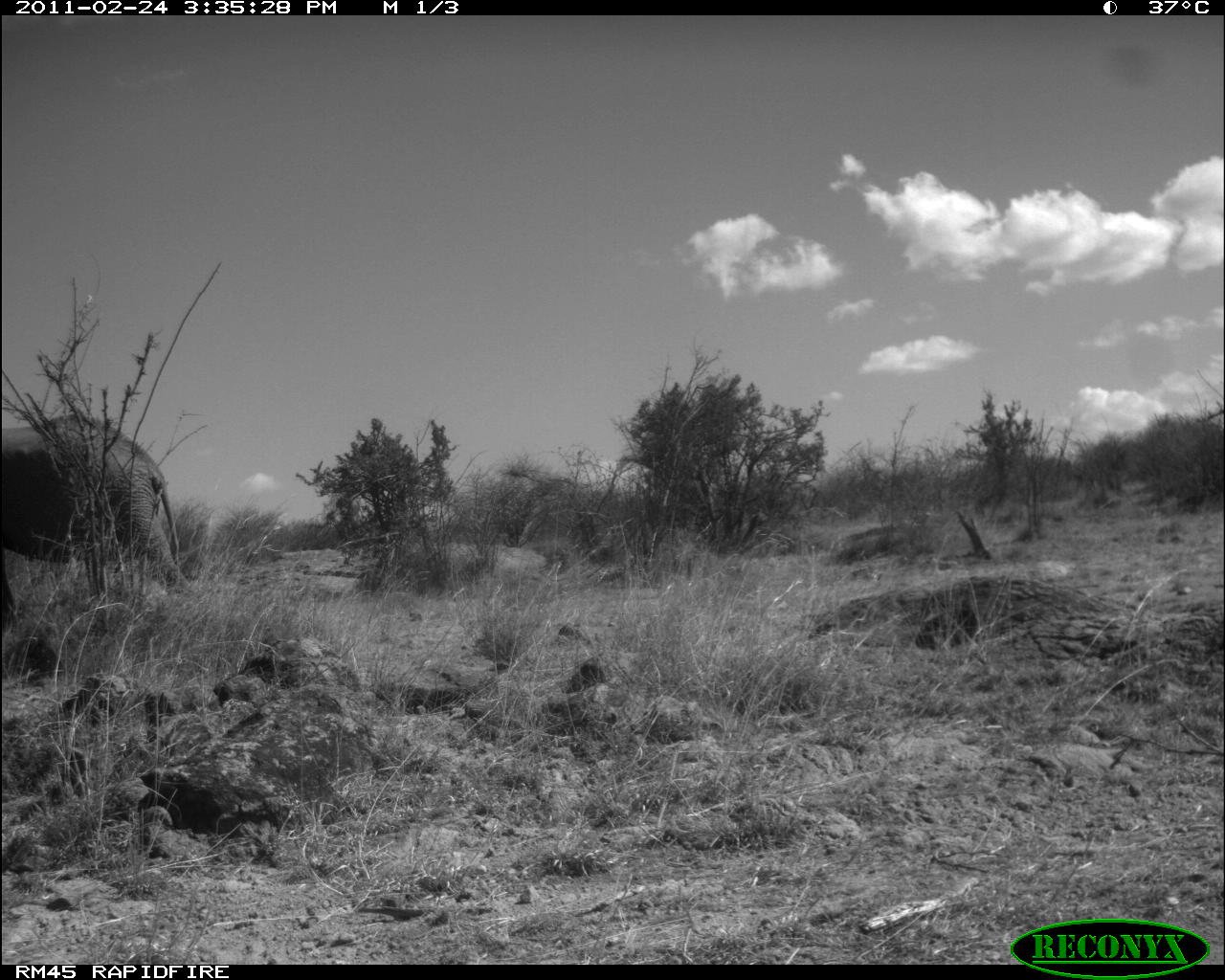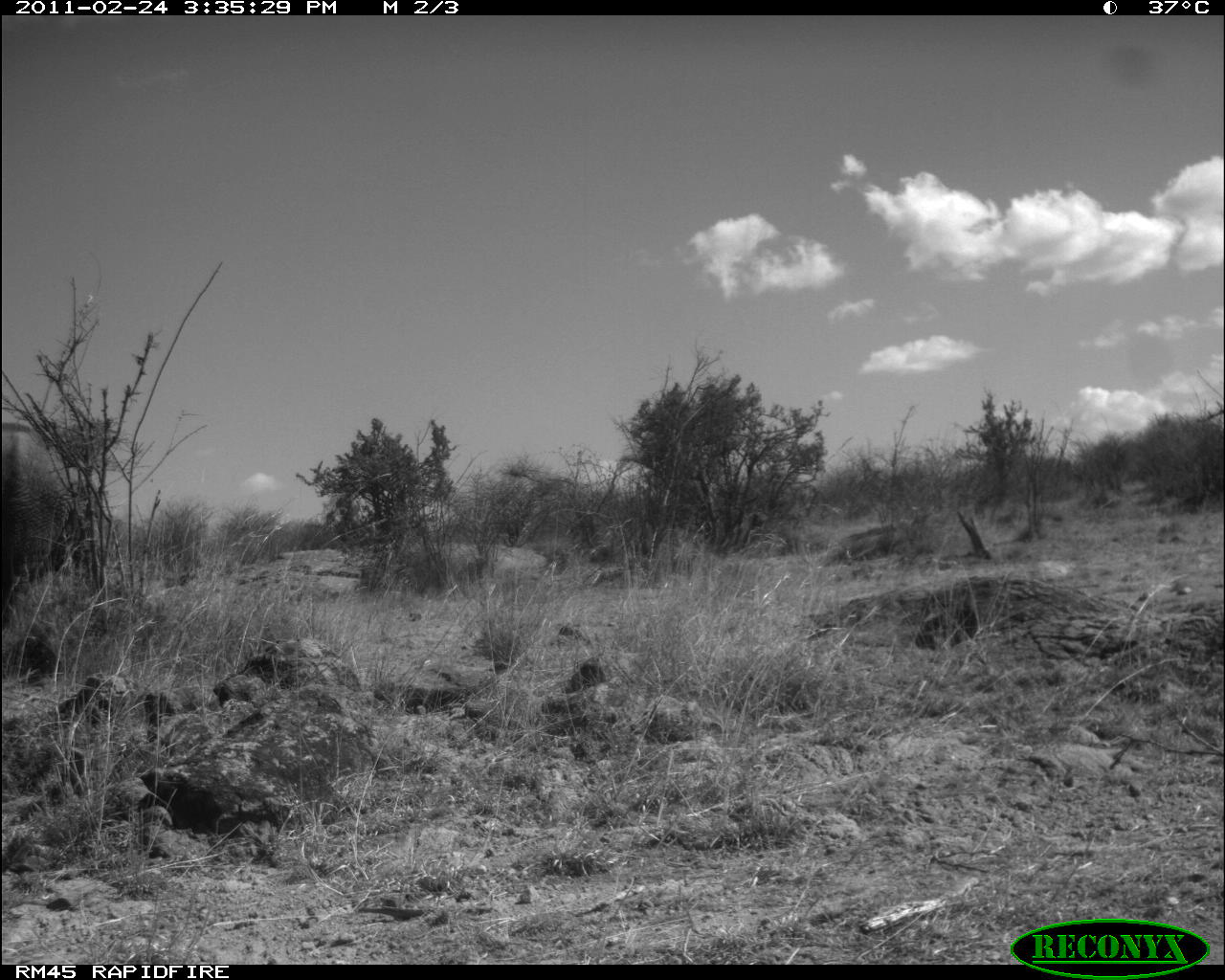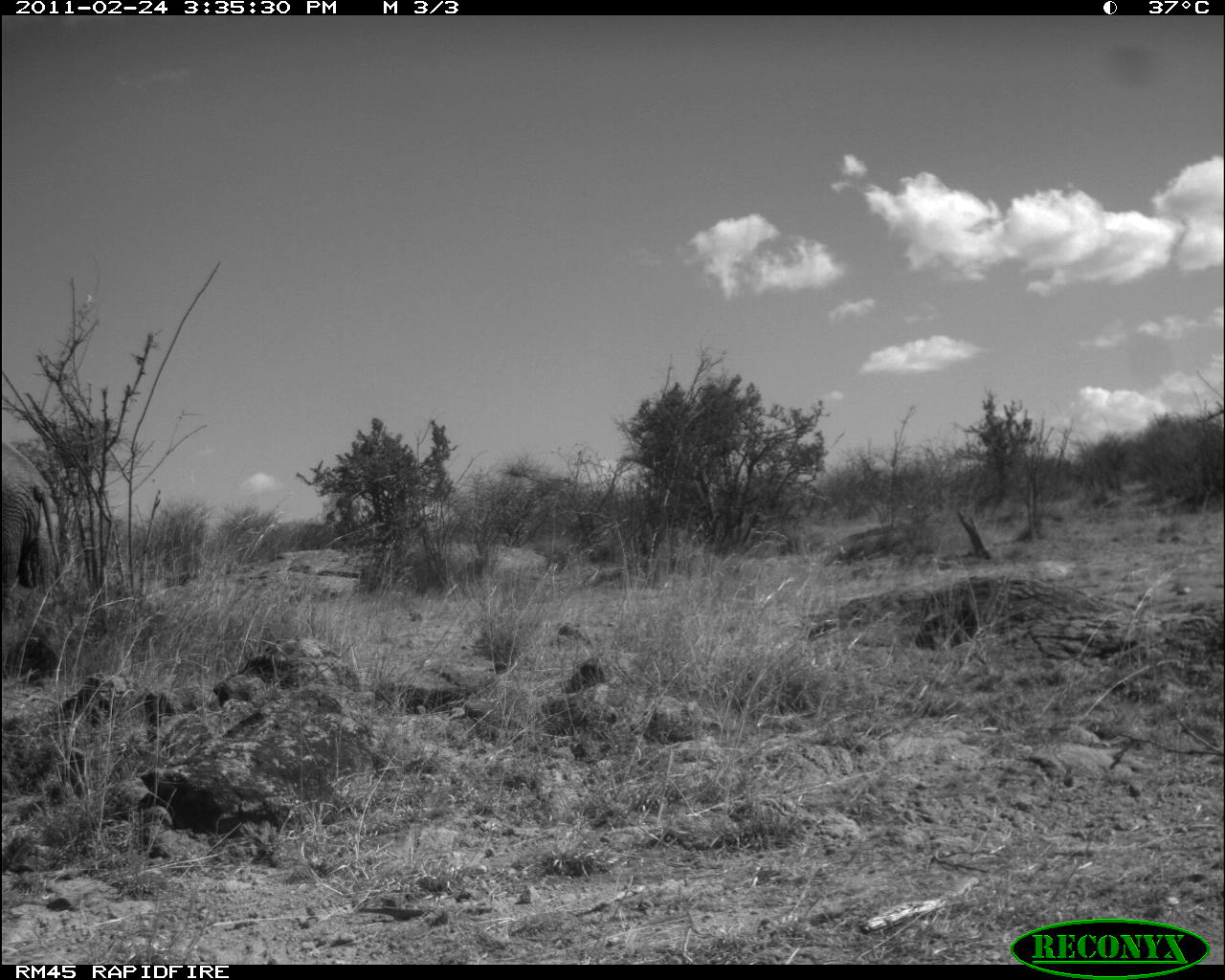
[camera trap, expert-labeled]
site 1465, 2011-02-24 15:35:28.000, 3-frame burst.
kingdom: Animalia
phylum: Chordata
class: Mammalia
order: Proboscidea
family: Elephantidae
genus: Loxodonta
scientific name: Loxodonta africana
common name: african bush elephant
Loxodonta africana (african bush elephant), count 1.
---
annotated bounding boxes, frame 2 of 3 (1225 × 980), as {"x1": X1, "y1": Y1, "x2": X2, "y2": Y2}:
loxodonta africana: {"x1": 0, "y1": 417, "x2": 102, "y2": 635}